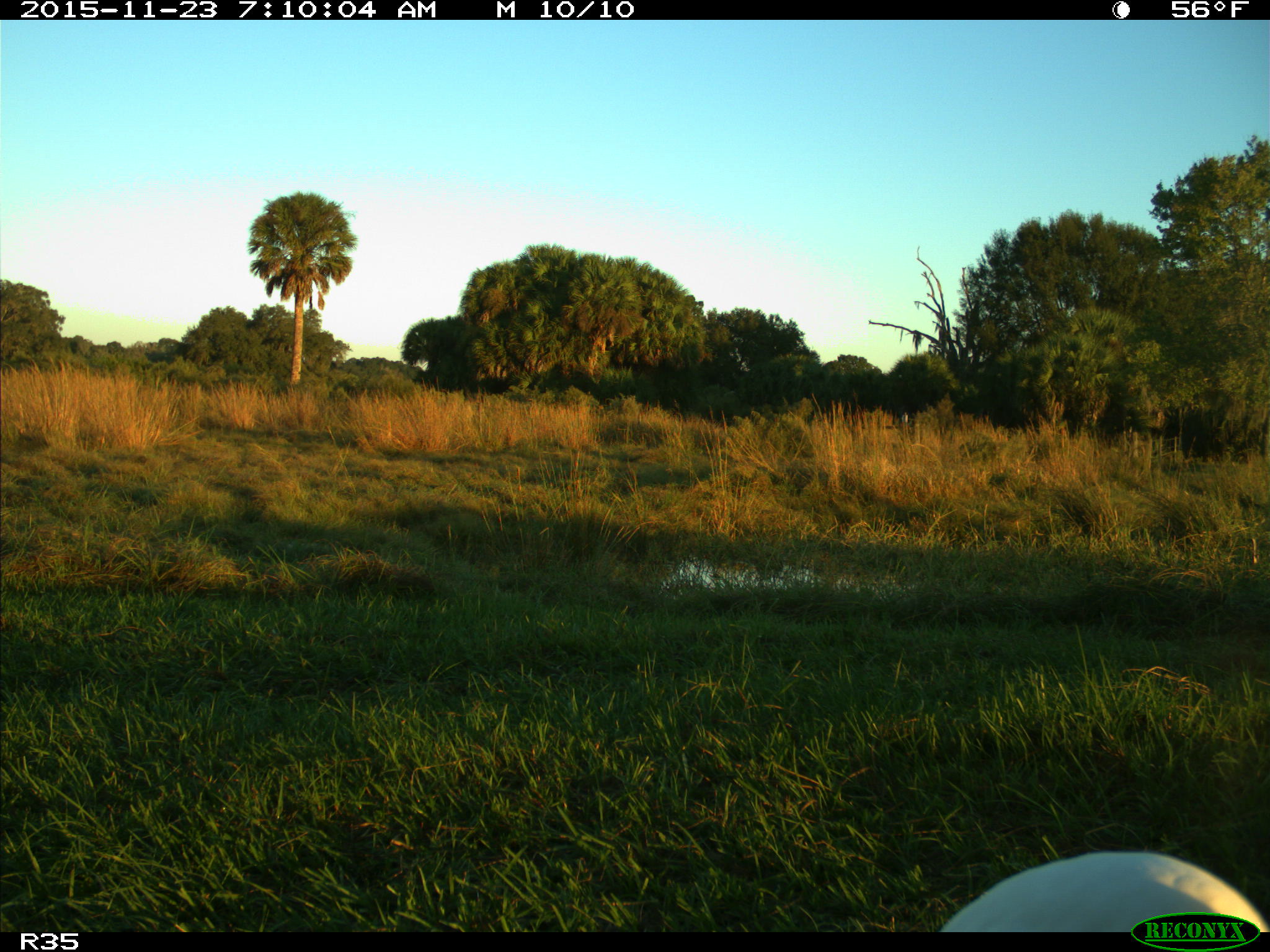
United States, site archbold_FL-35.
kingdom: Animalia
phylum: Chordata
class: Aves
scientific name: Aves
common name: birds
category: unidentified bird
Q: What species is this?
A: Unidentified bird (birds) (Aves).